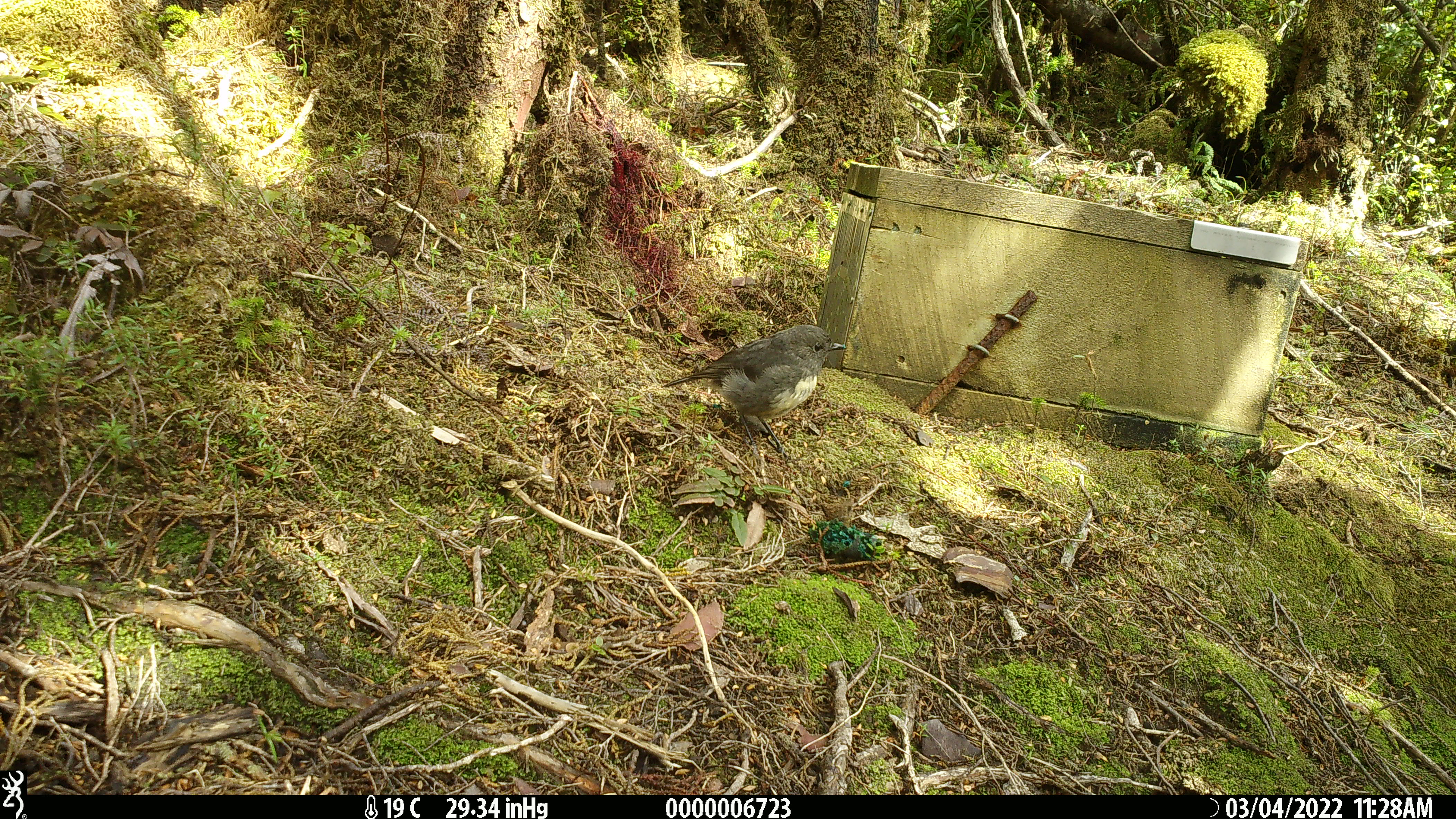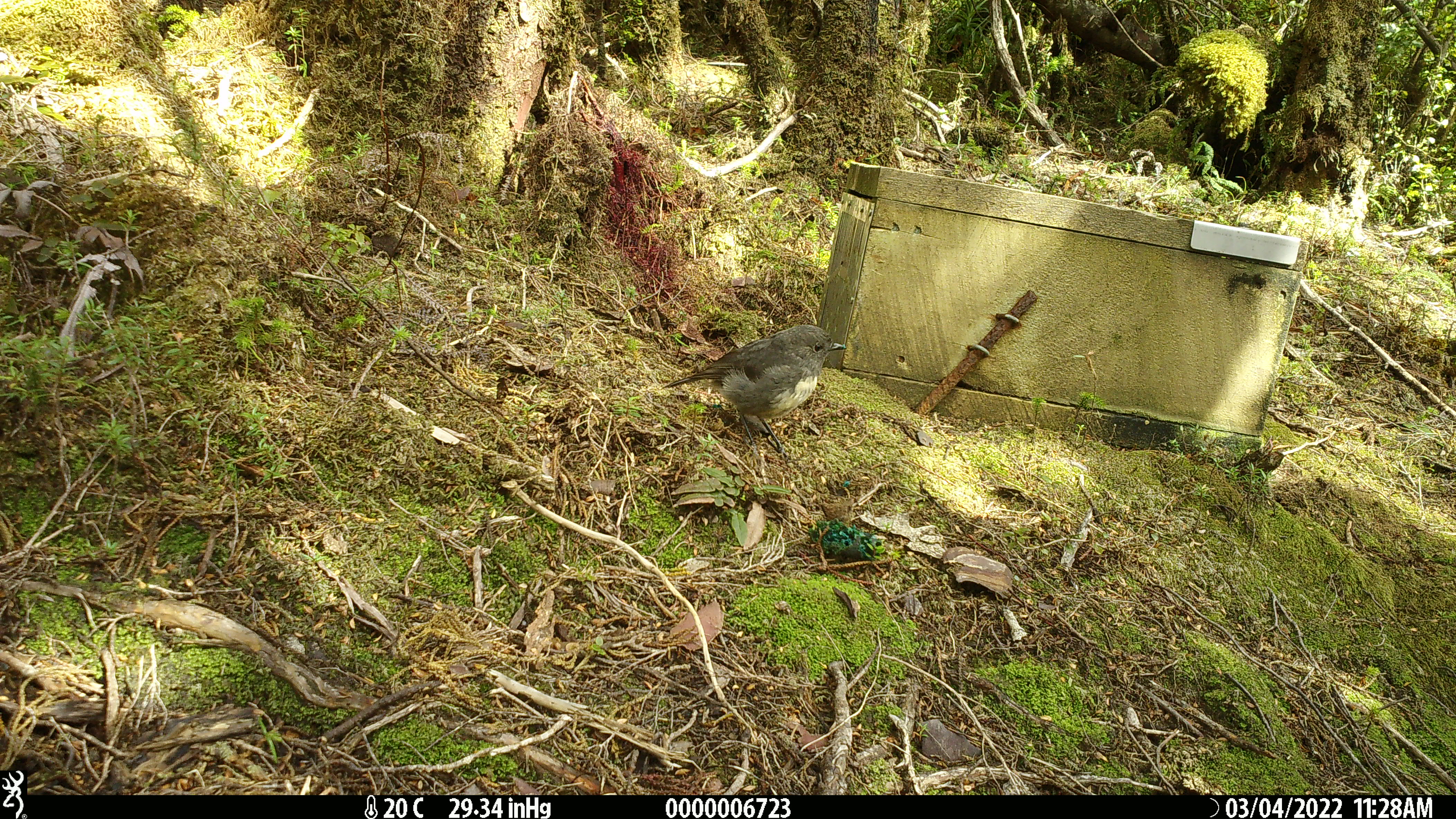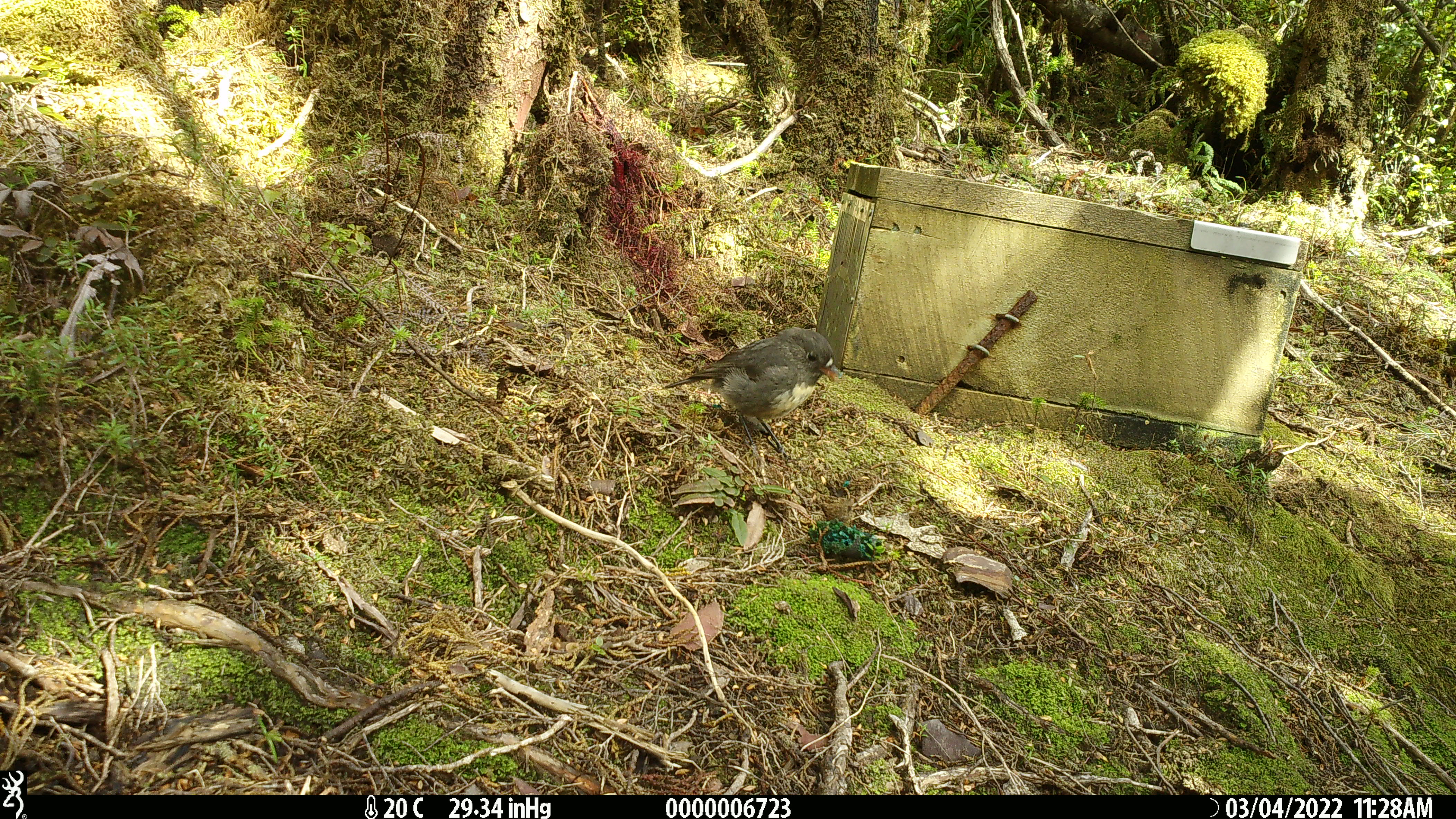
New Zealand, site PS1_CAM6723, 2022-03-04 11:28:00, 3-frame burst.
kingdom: Animalia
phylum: Chordata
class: Aves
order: Passeriformes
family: Petroicidae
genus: Petroica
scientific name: Petroica australis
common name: new zealand robin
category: robin